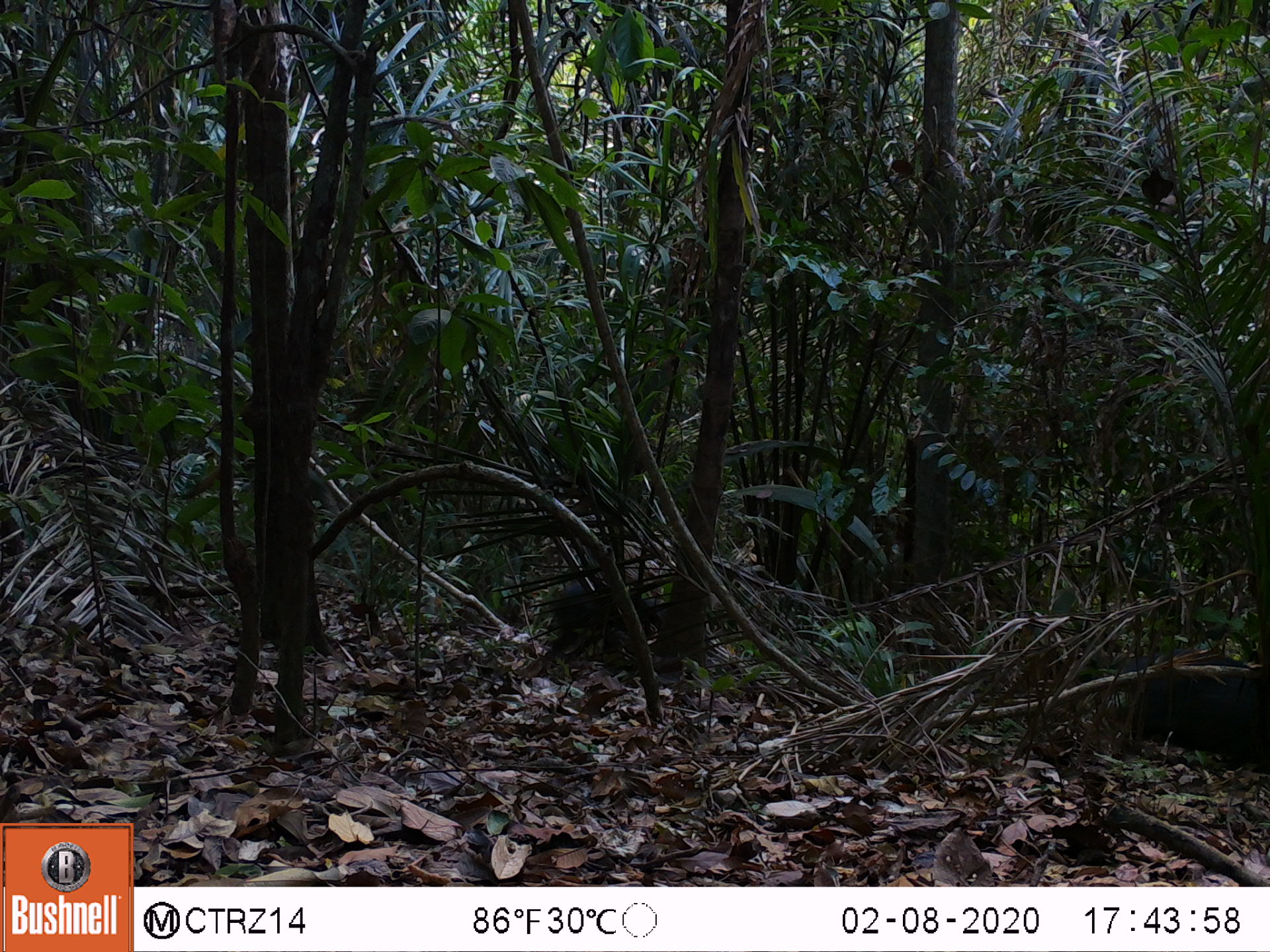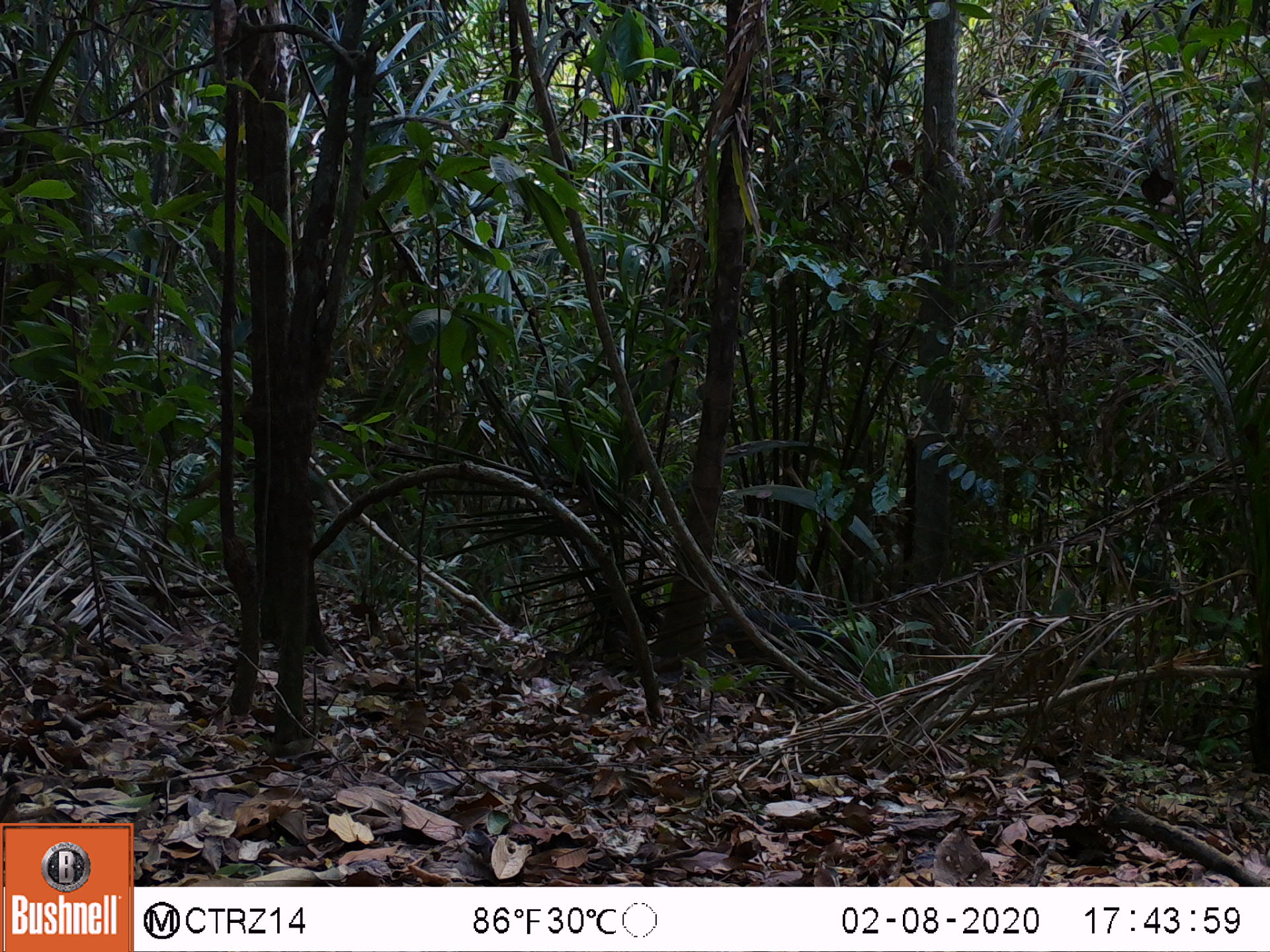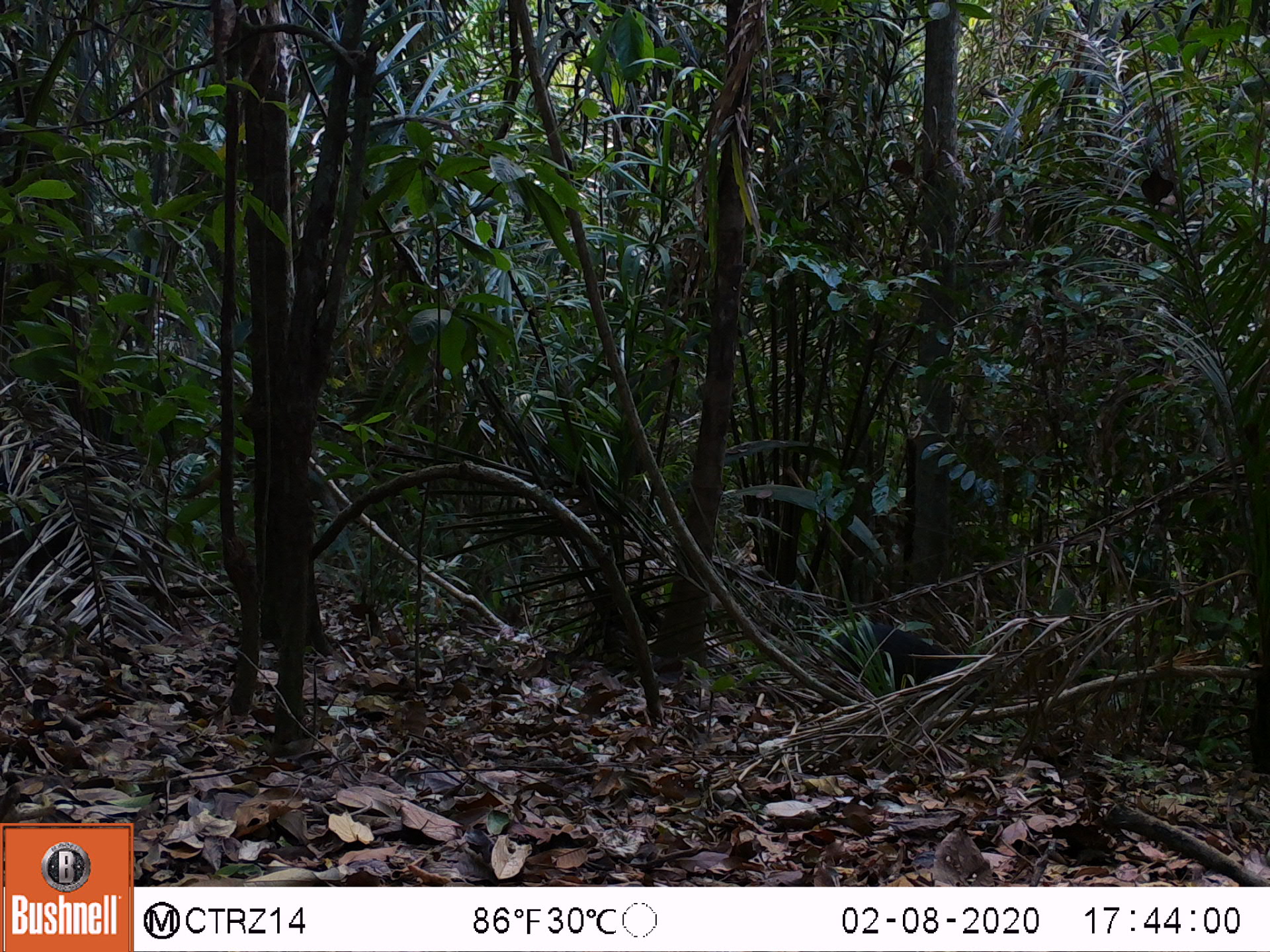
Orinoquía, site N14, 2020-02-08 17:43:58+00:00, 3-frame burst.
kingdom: Animalia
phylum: Chordata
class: Mammalia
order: Artiodactyla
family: Tayassuidae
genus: Pecari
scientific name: Pecari tajacu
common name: collared peccary